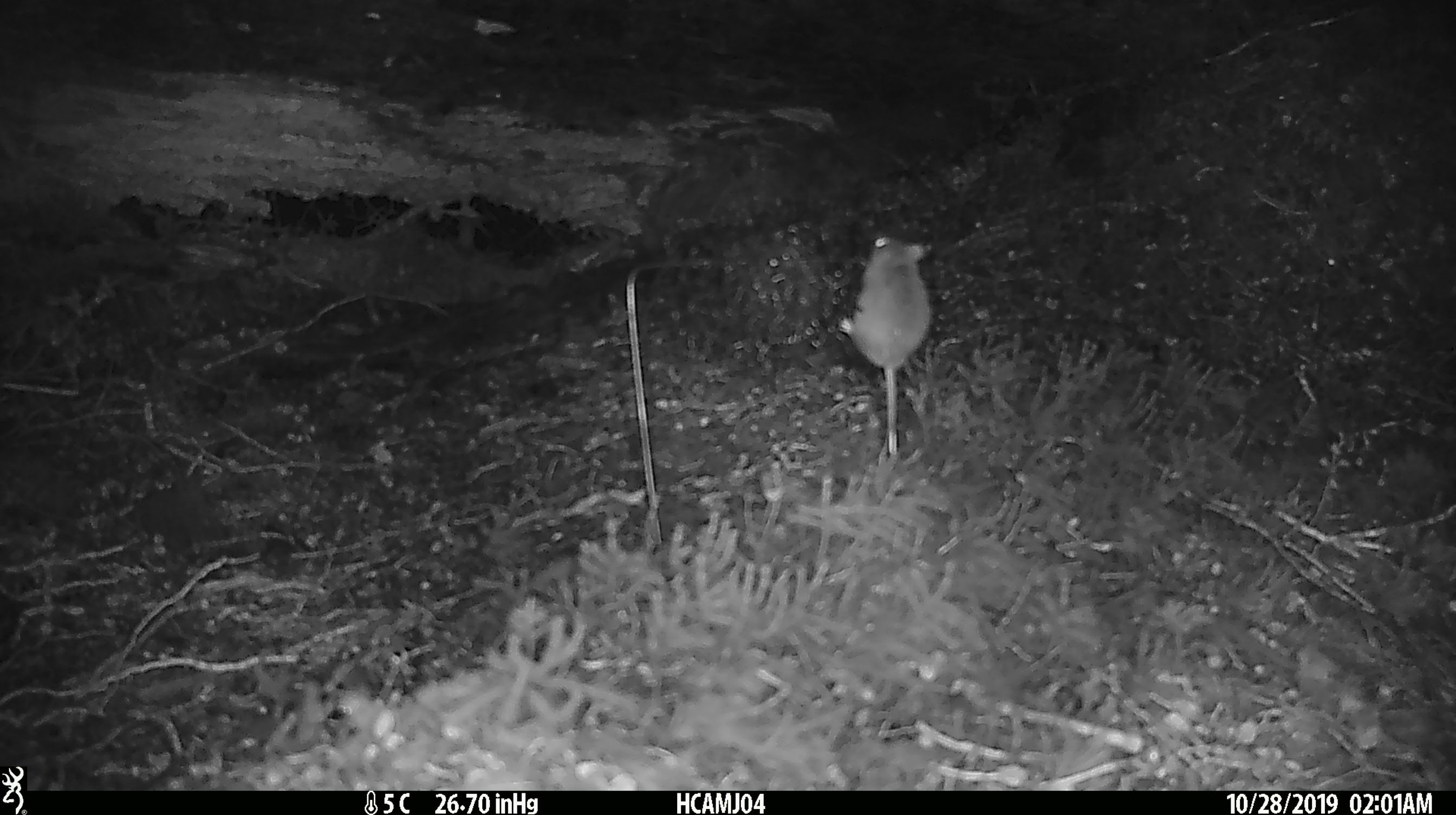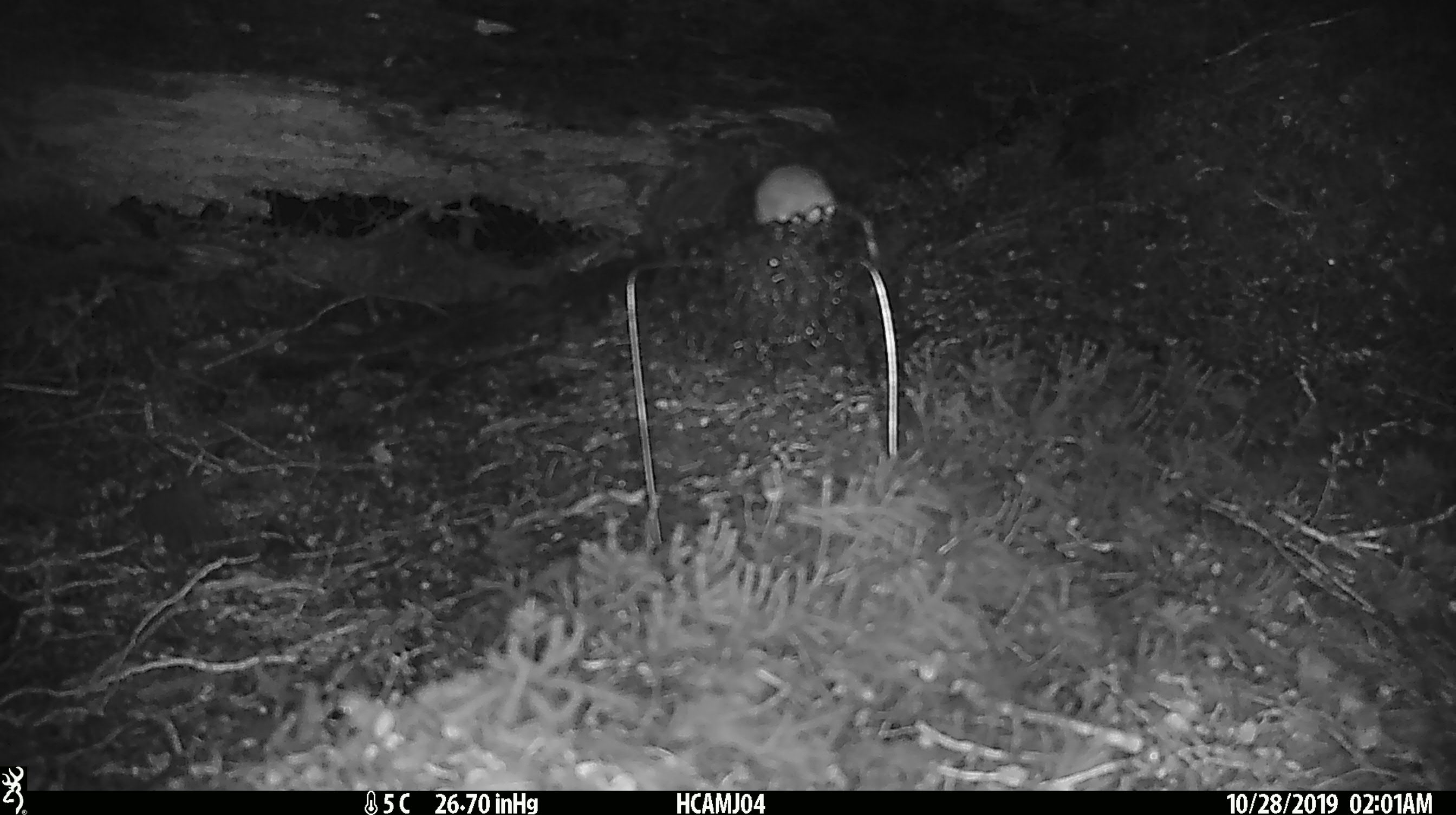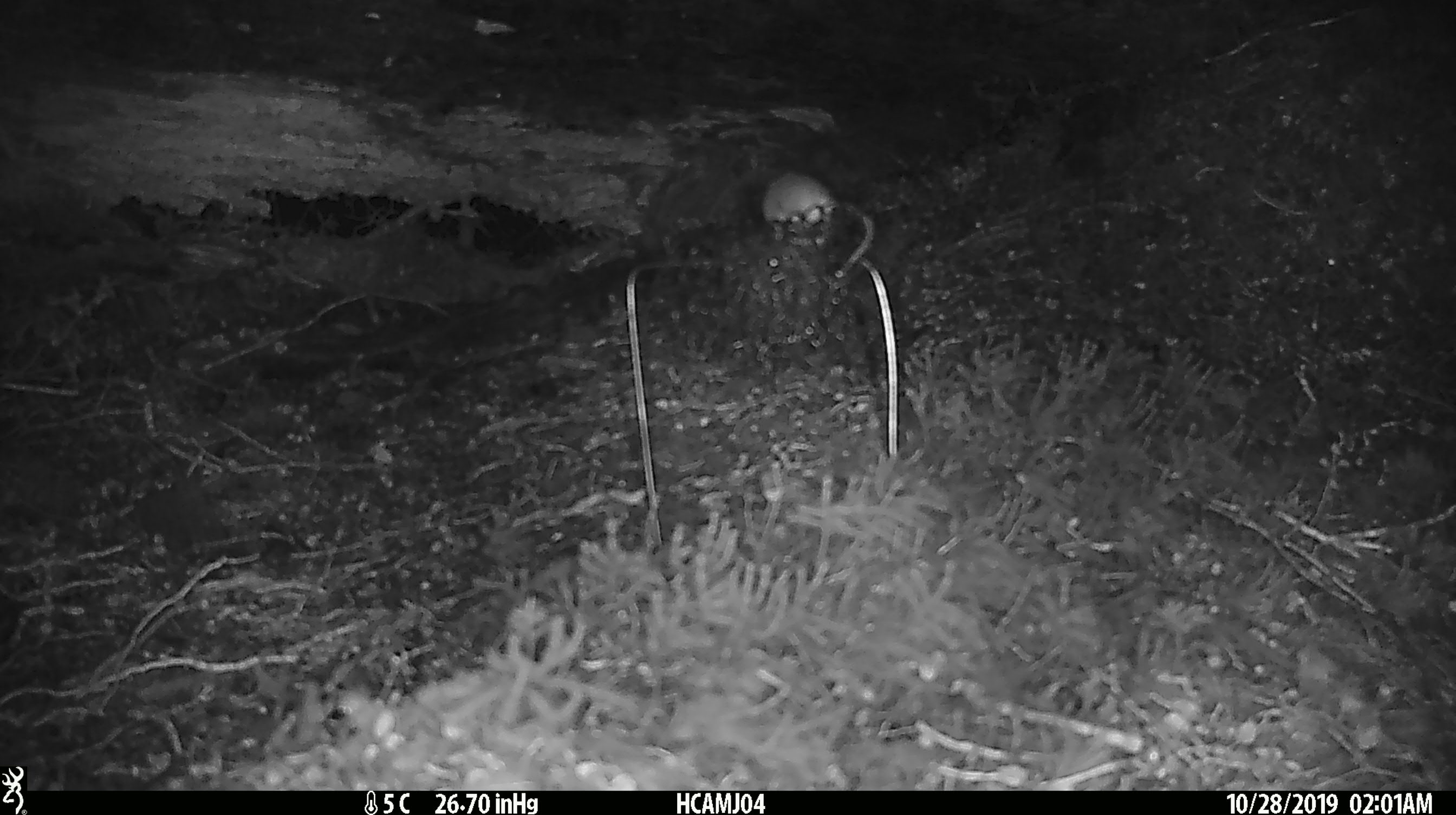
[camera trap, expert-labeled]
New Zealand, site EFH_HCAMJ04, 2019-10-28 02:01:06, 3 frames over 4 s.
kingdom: Animalia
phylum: Chordata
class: Mammalia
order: Rodentia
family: Muridae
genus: Mus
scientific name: Mus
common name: mouse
Mouse (Mus).